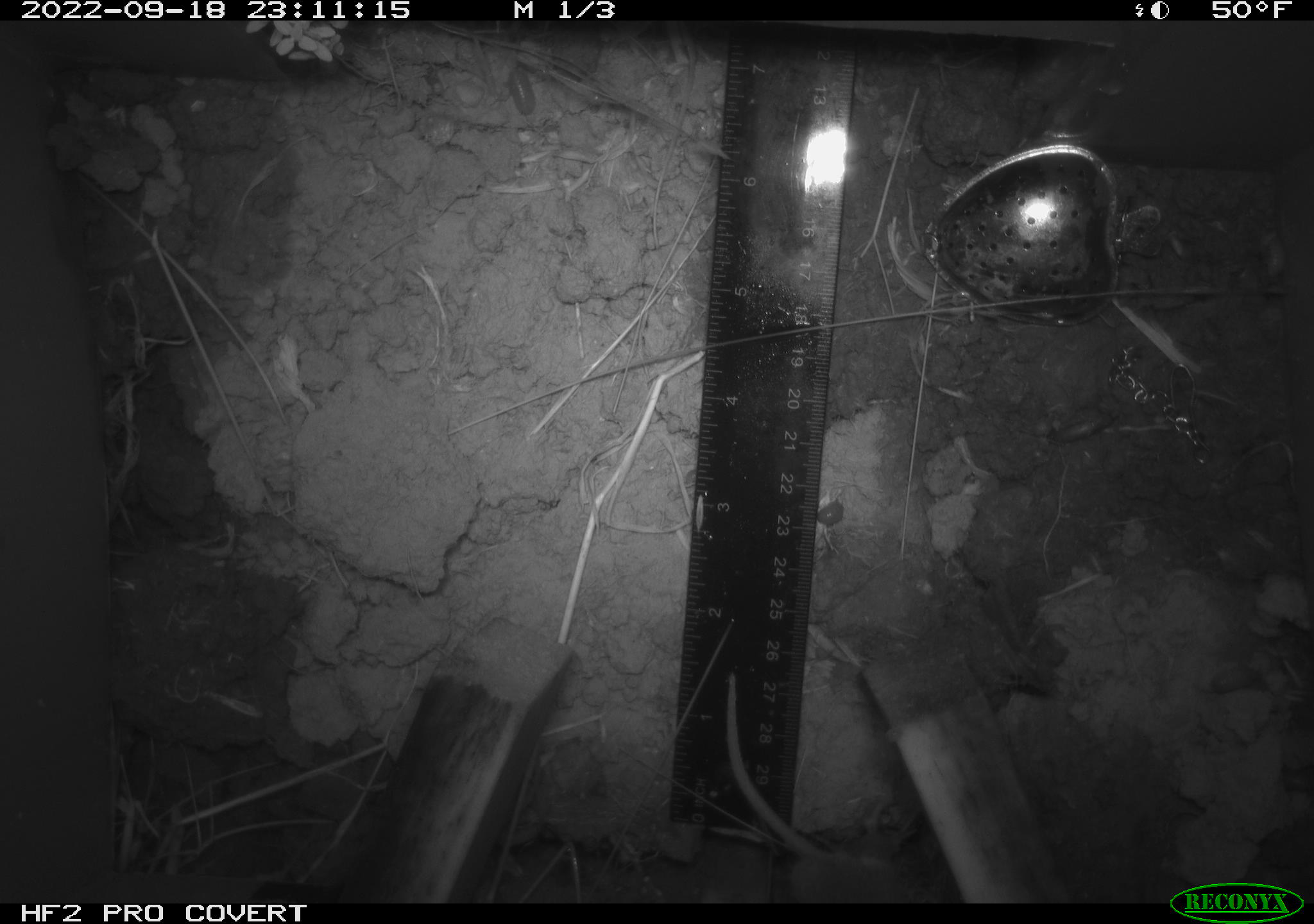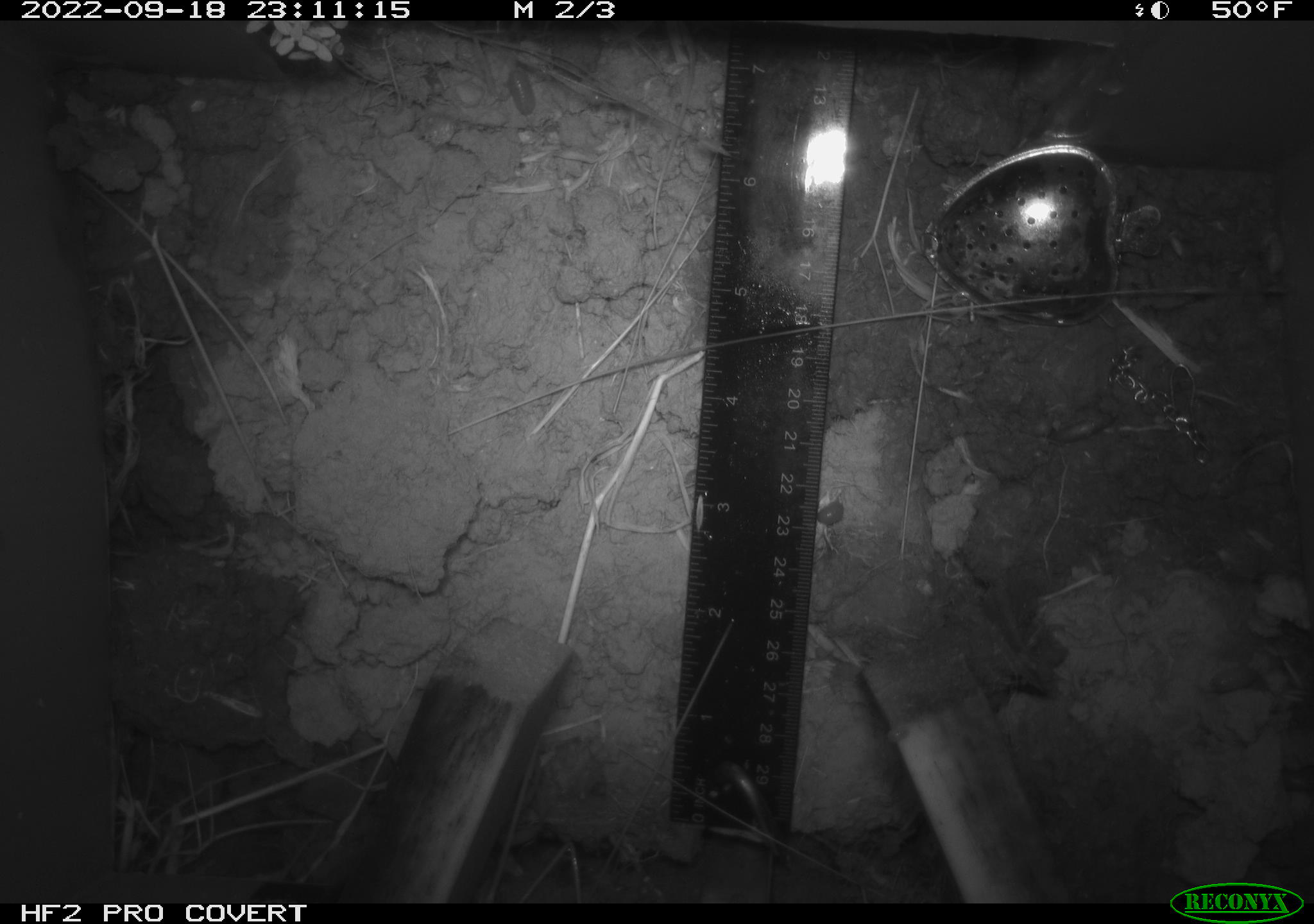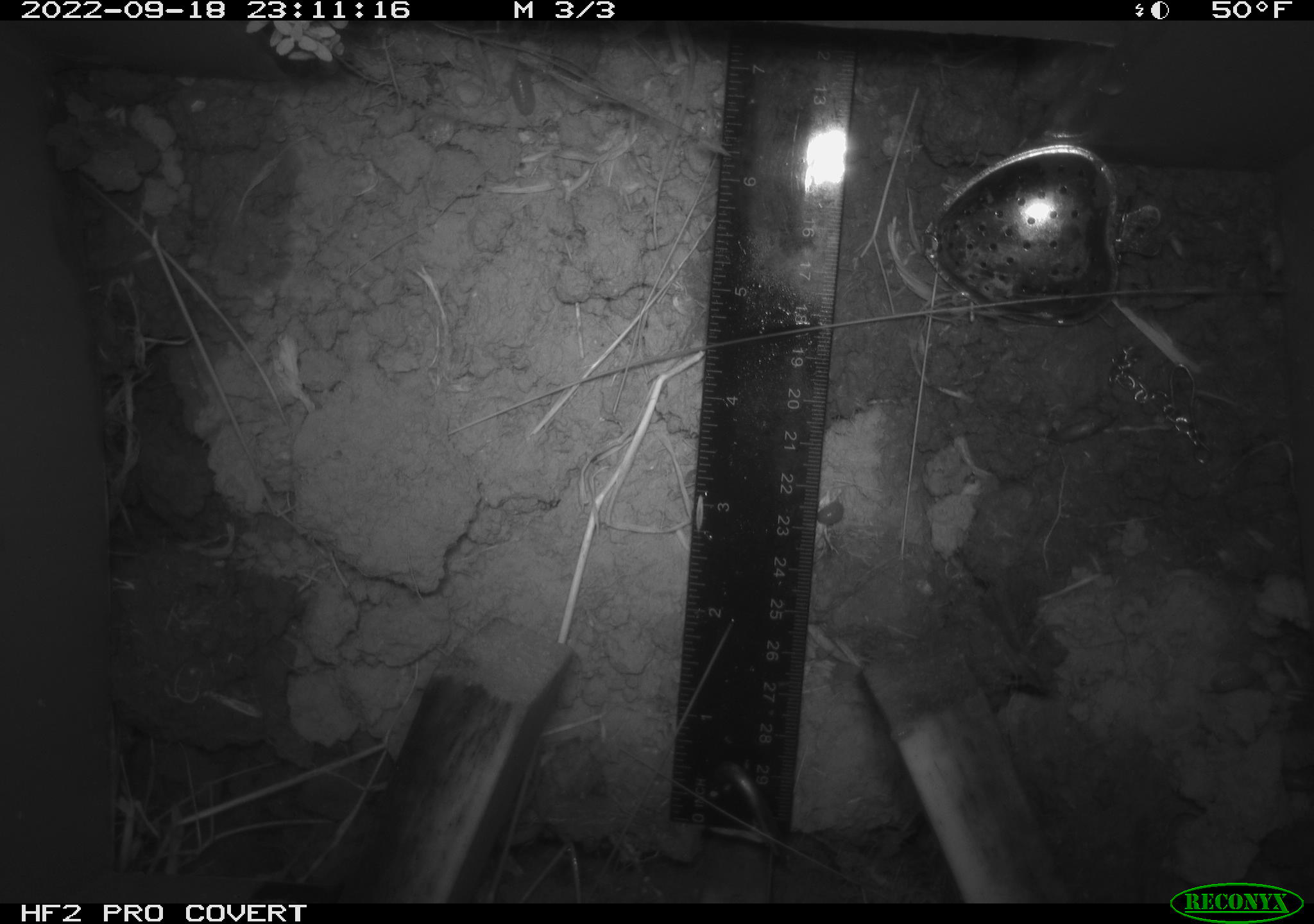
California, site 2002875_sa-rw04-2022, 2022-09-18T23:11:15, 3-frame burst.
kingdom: Animalia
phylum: Arthropoda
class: Malacostraca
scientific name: Malacostraca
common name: amphipods, crabs, isopods, krill, lobsters and shrimps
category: malacostracan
Malacostracan (amphipods, crabs, isopods, krill, lobsters and shrimps) (Malacostraca).